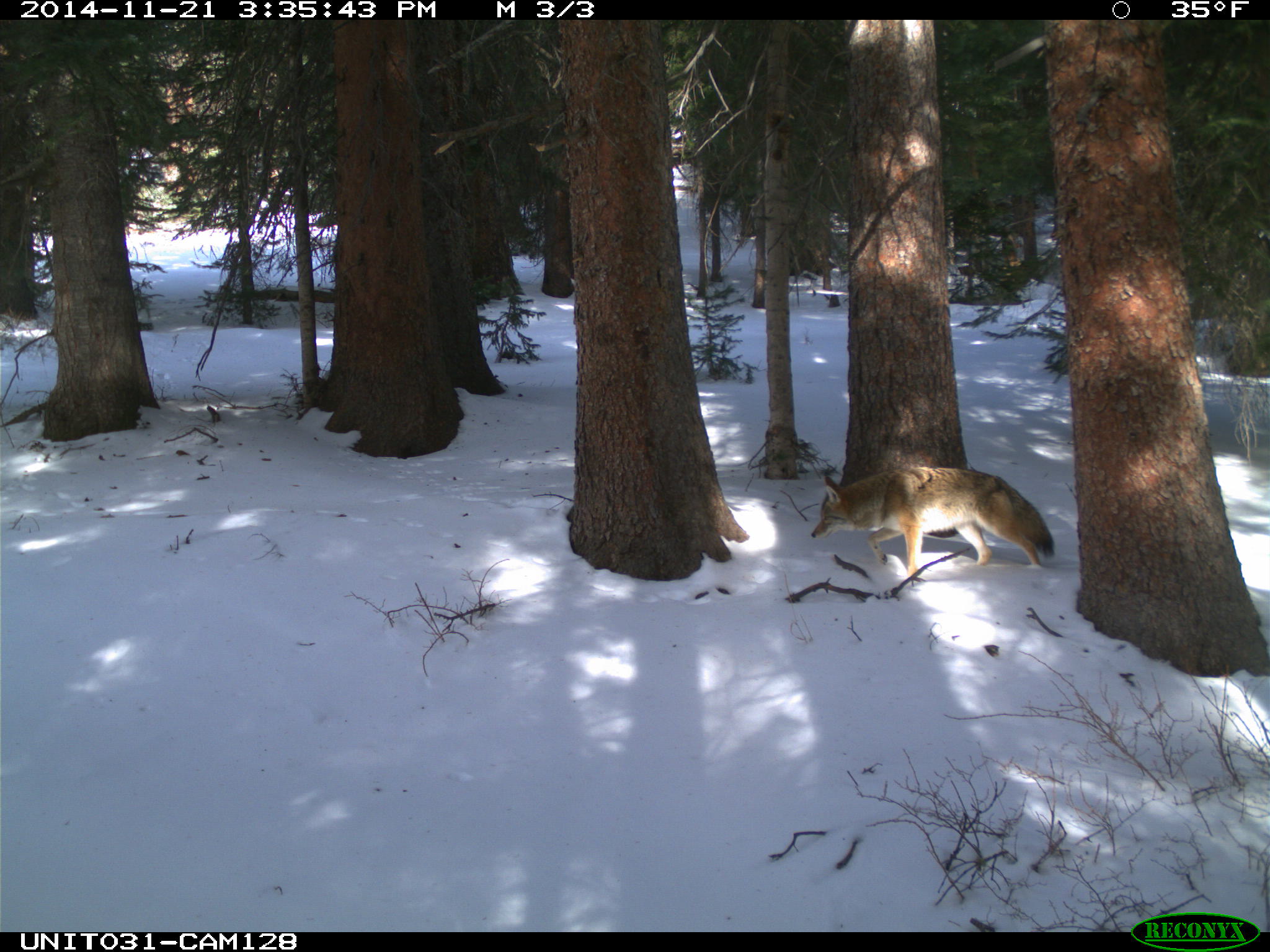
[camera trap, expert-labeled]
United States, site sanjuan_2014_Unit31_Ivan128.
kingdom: Animalia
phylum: Chordata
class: Mammalia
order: Carnivora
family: Canidae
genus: Canis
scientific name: Canis latrans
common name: coyote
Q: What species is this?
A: Canis latrans (coyote).